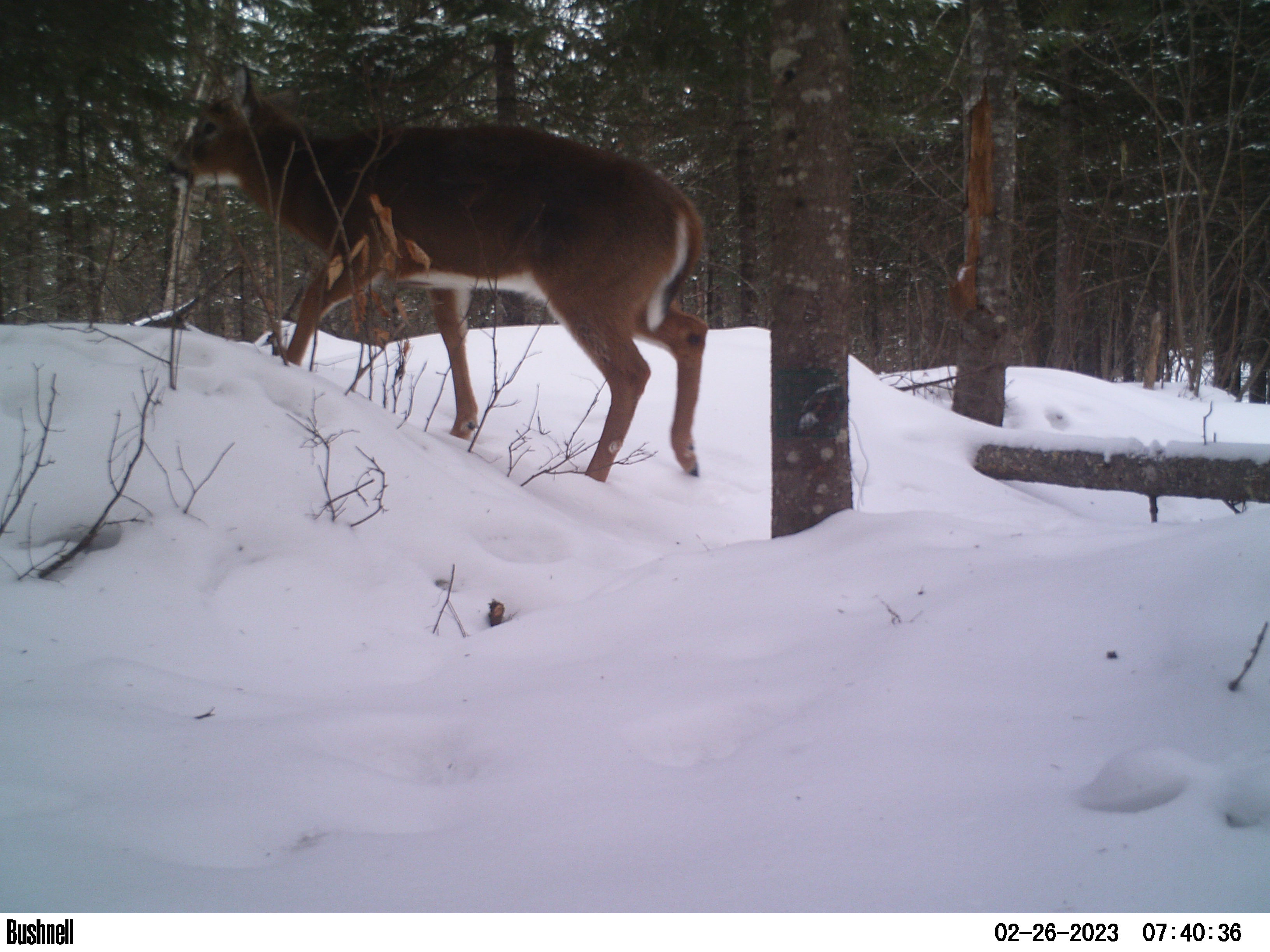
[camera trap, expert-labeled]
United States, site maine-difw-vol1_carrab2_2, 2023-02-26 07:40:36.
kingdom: Animalia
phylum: Chordata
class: Mammalia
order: Artiodactyla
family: Cervidae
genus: Odocoileus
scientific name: Odocoileus virginianus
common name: white-tailed deer